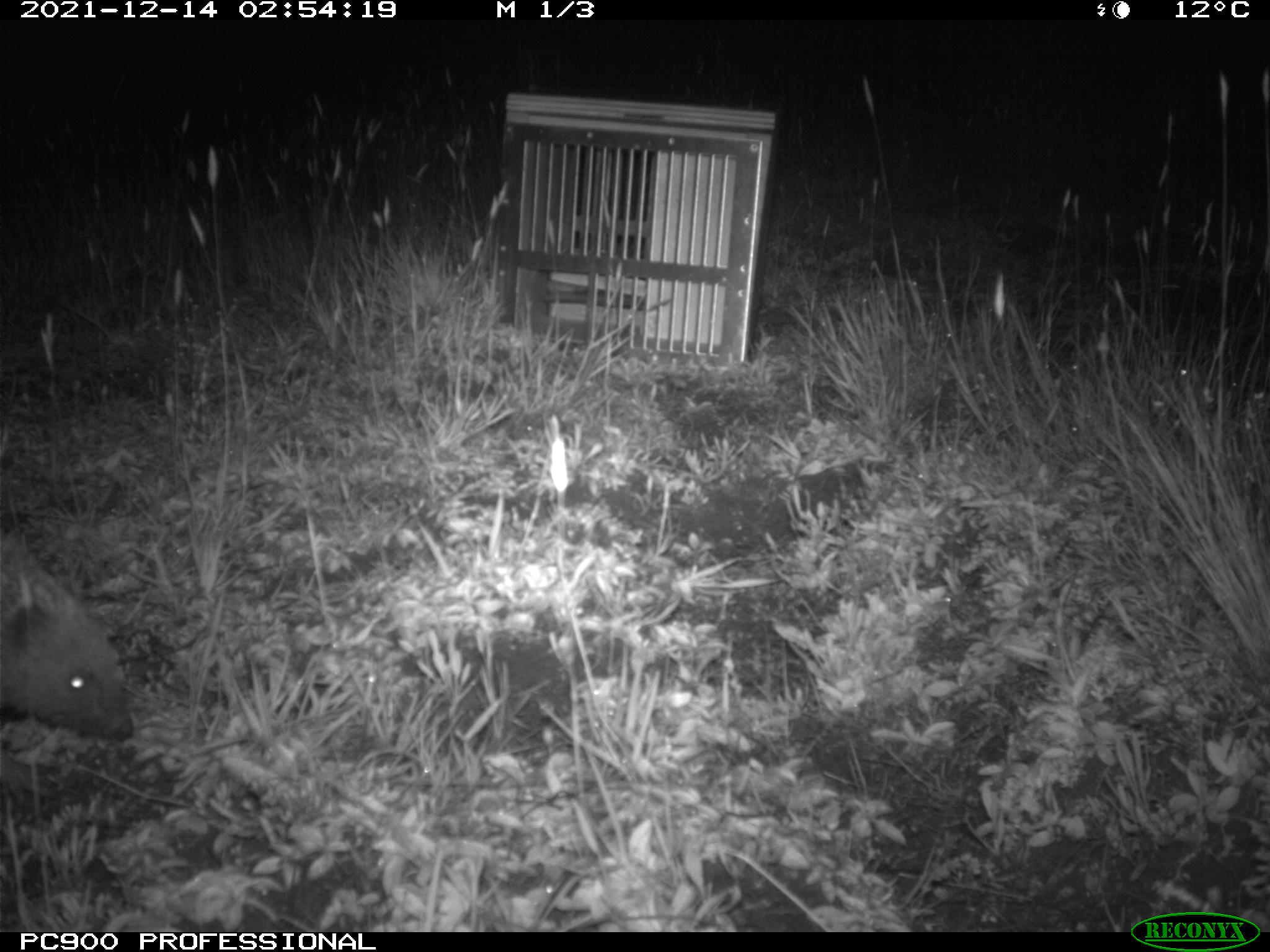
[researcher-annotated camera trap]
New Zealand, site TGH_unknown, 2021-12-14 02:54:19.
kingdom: Animalia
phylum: Chordata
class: Mammalia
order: Eulipotyphla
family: Erinaceidae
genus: Erinaceus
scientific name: Erinaceus europaeus europaeus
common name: european hedgehog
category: hedgehog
Hedgehog (european hedgehog) (Erinaceus europaeus europaeus).